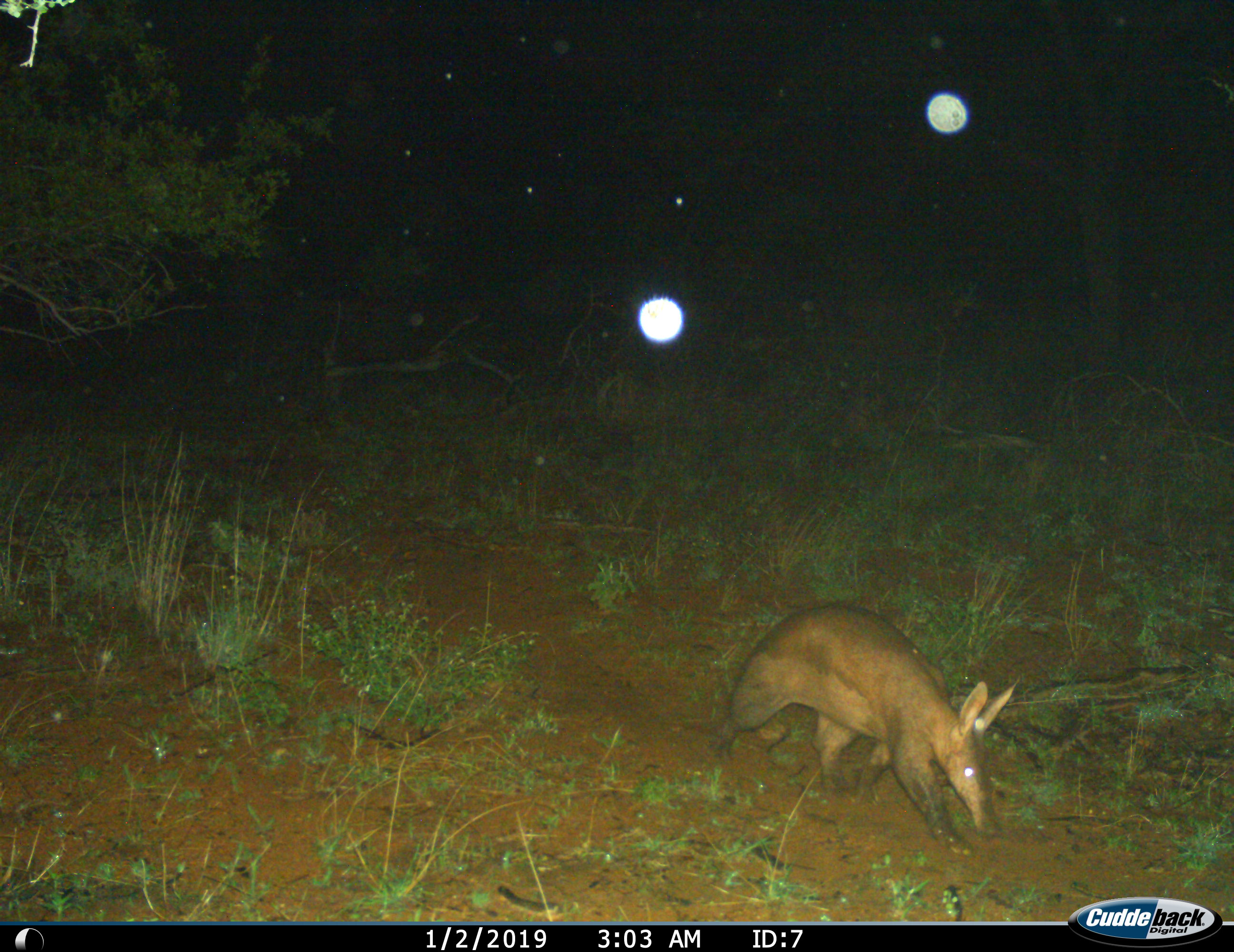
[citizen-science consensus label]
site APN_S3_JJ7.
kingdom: Animalia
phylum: Chordata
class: Mammalia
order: Tubulidentata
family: Orycteropodidae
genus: Orycteropus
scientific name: Orycteropus afer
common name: aardvark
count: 1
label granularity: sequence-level